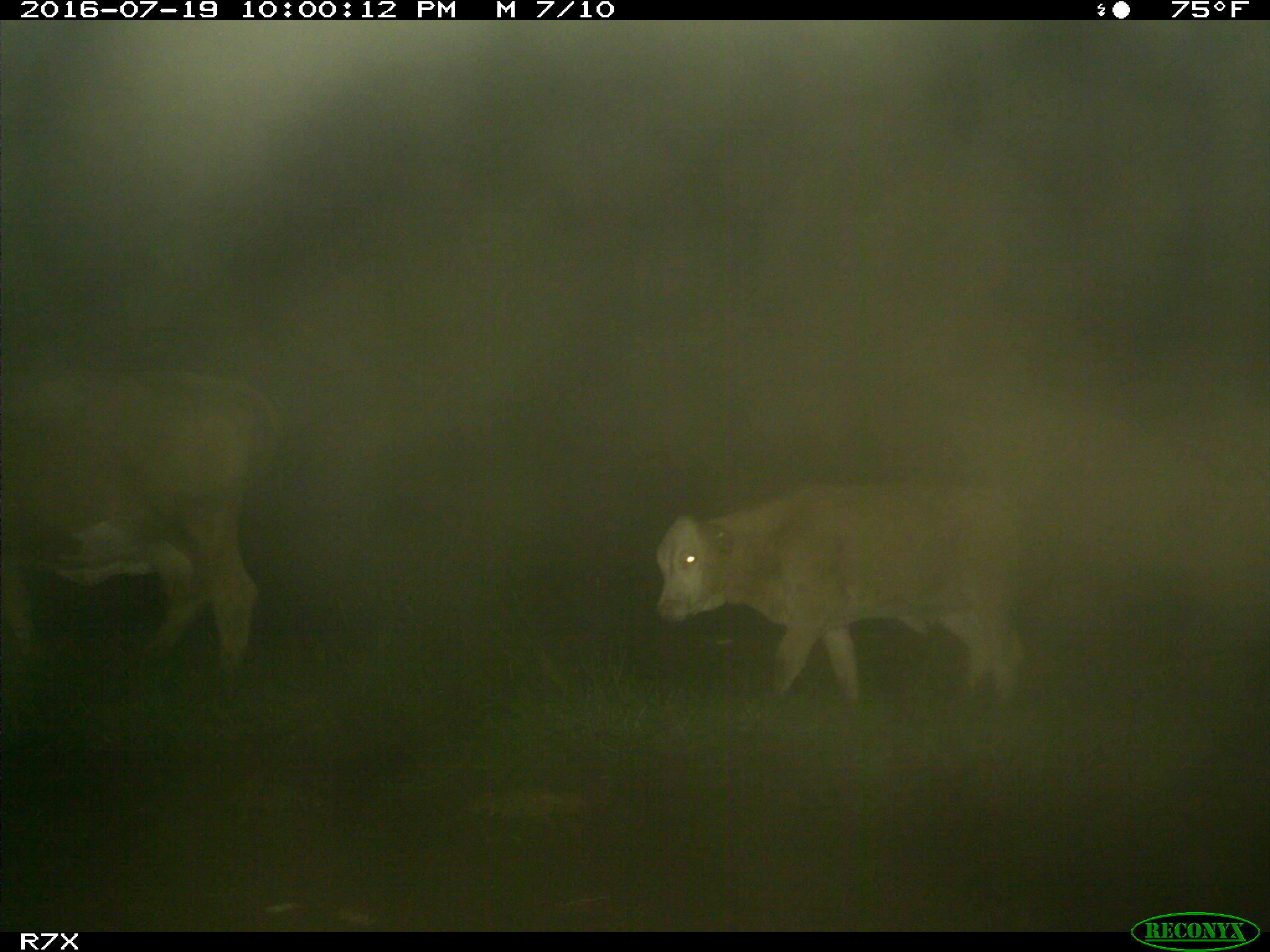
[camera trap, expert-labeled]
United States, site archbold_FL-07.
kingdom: Animalia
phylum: Chordata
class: Mammalia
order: Artiodactyla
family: Bovidae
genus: Bos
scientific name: Bos taurus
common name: domestic cow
Bos taurus (domestic cow).